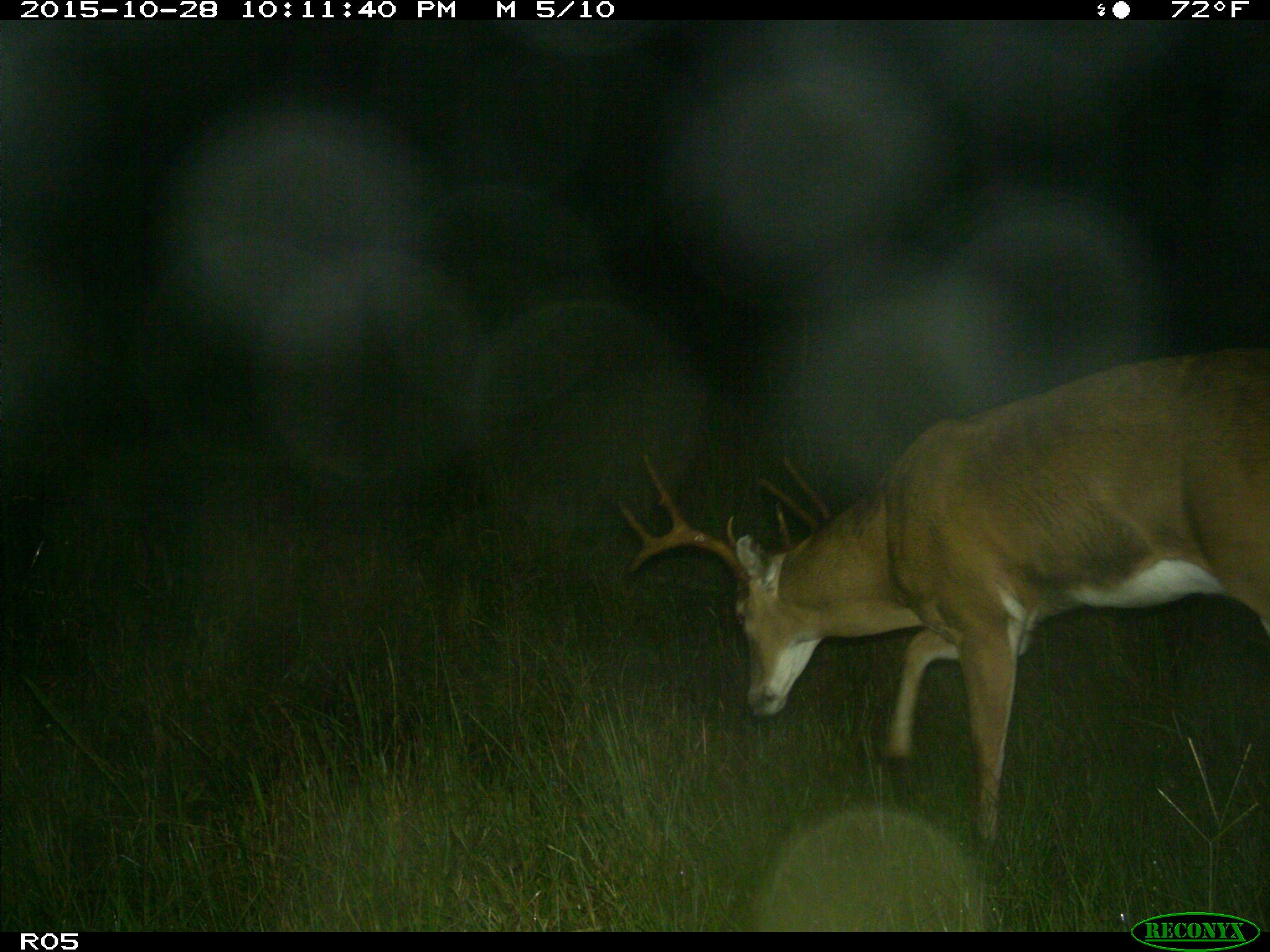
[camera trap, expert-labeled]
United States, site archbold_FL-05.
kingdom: Animalia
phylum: Chordata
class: Mammalia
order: Artiodactyla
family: Cervidae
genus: Odocoileus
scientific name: Odocoileus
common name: deer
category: unidentified deer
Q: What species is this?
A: Unidentified deer (deer) (Odocoileus).